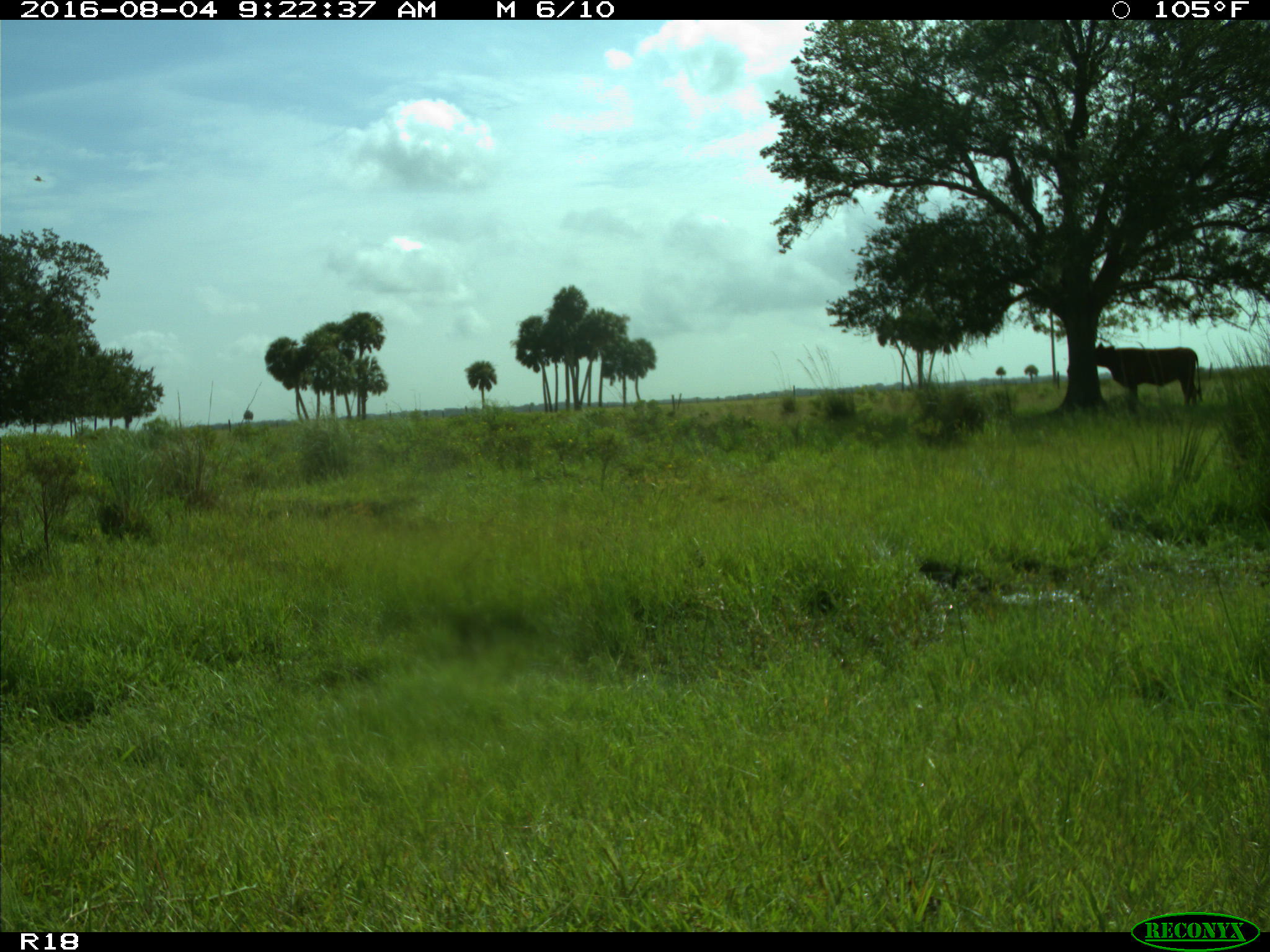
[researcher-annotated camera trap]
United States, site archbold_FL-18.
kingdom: Animalia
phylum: Chordata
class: Mammalia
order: Artiodactyla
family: Bovidae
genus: Bos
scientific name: Bos taurus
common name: domestic cow